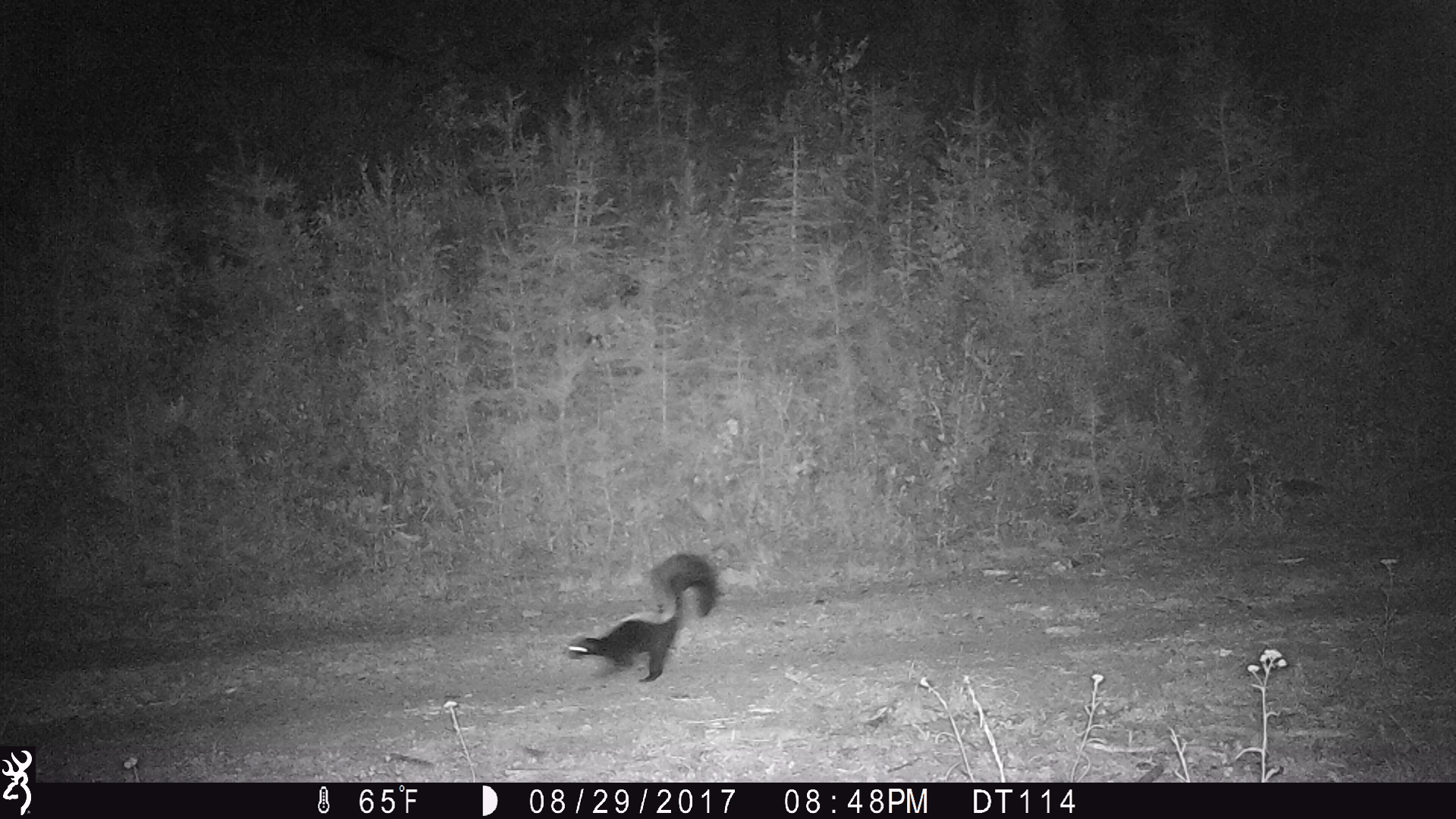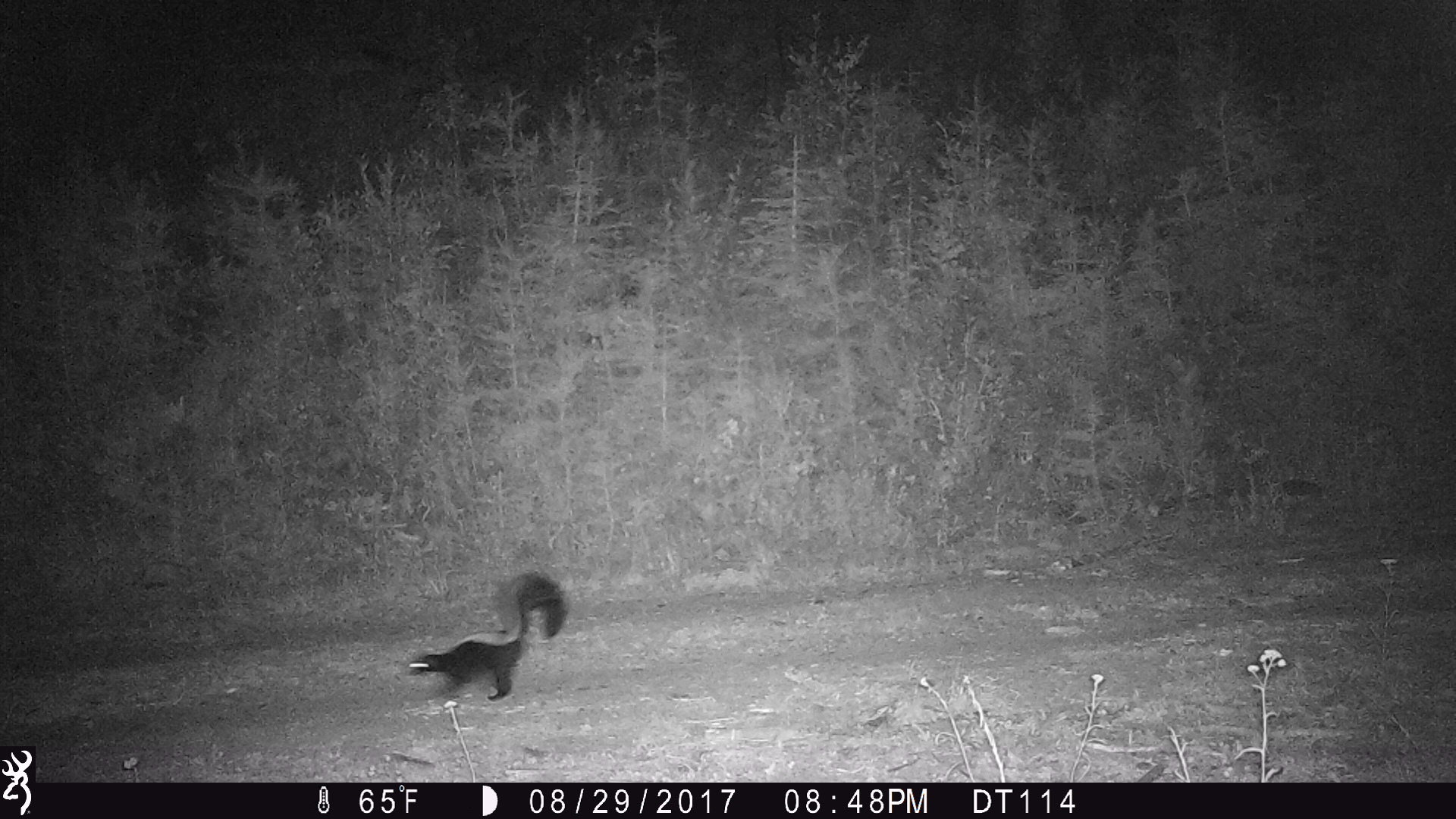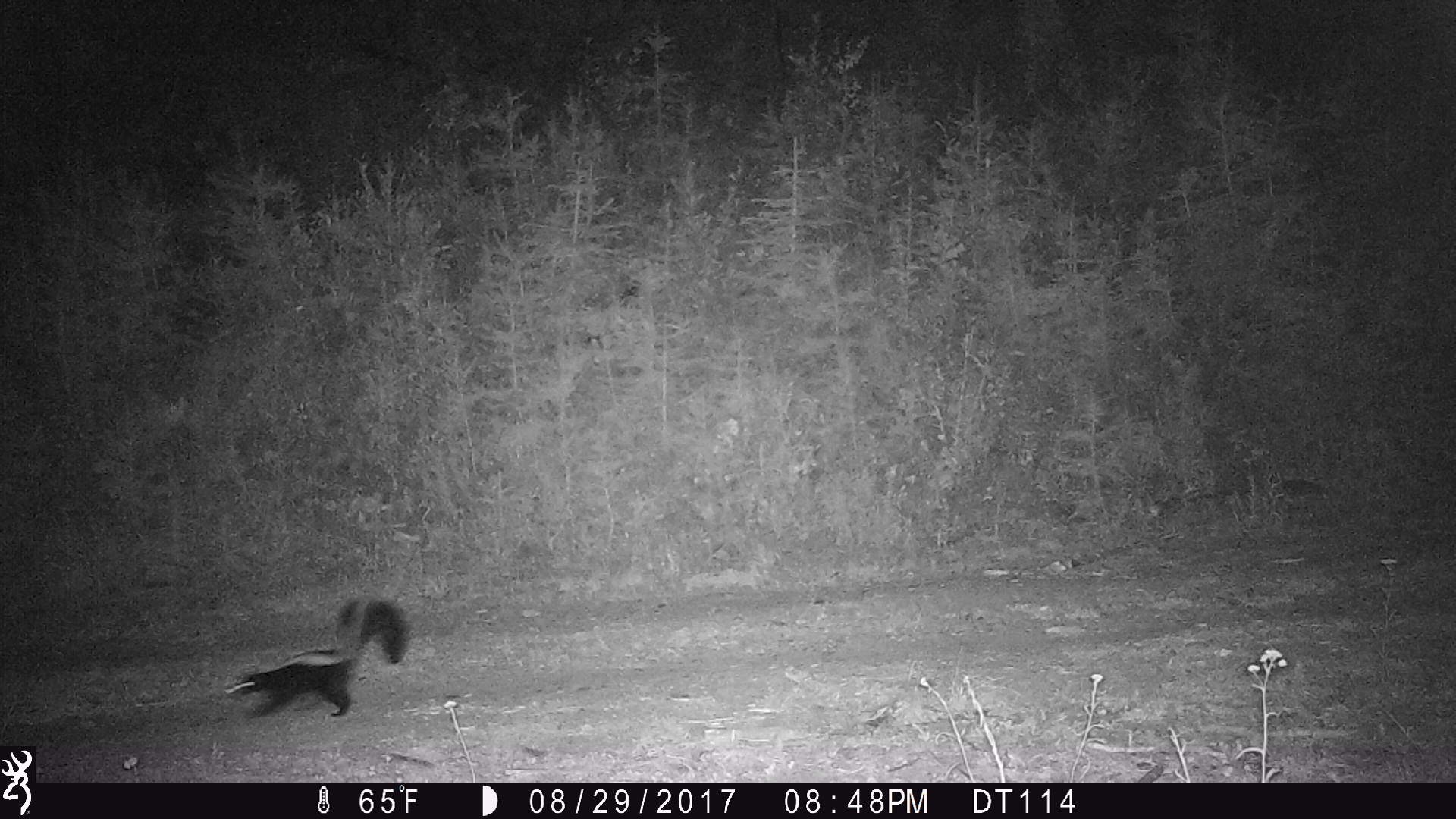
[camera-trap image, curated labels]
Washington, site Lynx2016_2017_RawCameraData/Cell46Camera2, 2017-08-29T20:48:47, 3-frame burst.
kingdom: Animalia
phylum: Chordata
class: Mammalia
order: Carnivora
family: Mephitidae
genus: Mephitis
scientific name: Mephitis mephitis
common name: striped skunk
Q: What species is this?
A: Mephitis mephitis (striped skunk).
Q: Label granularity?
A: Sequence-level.